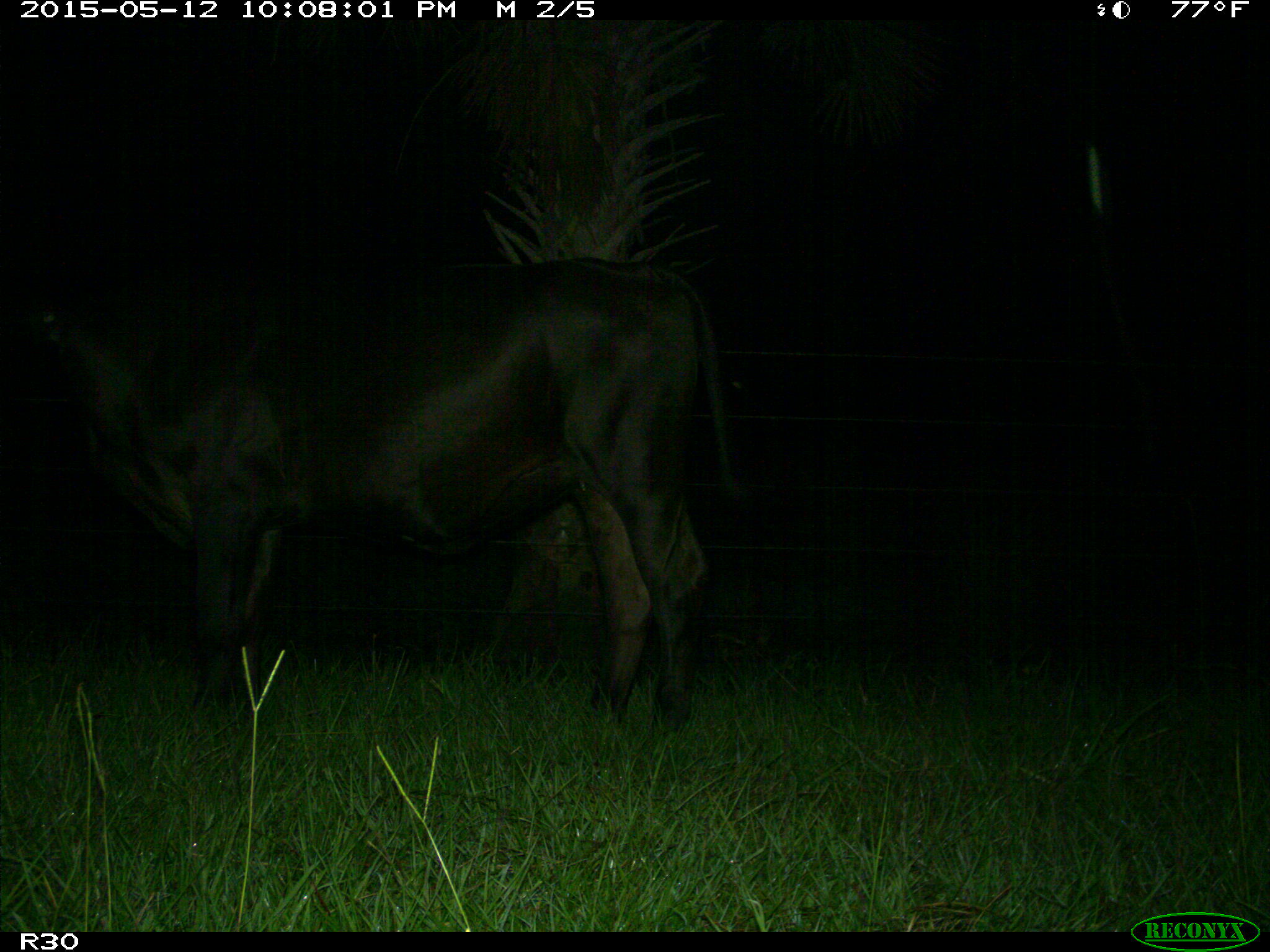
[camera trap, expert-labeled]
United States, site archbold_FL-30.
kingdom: Animalia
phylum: Chordata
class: Mammalia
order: Artiodactyla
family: Bovidae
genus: Bos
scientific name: Bos taurus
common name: domestic cow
Bos taurus (domestic cow).